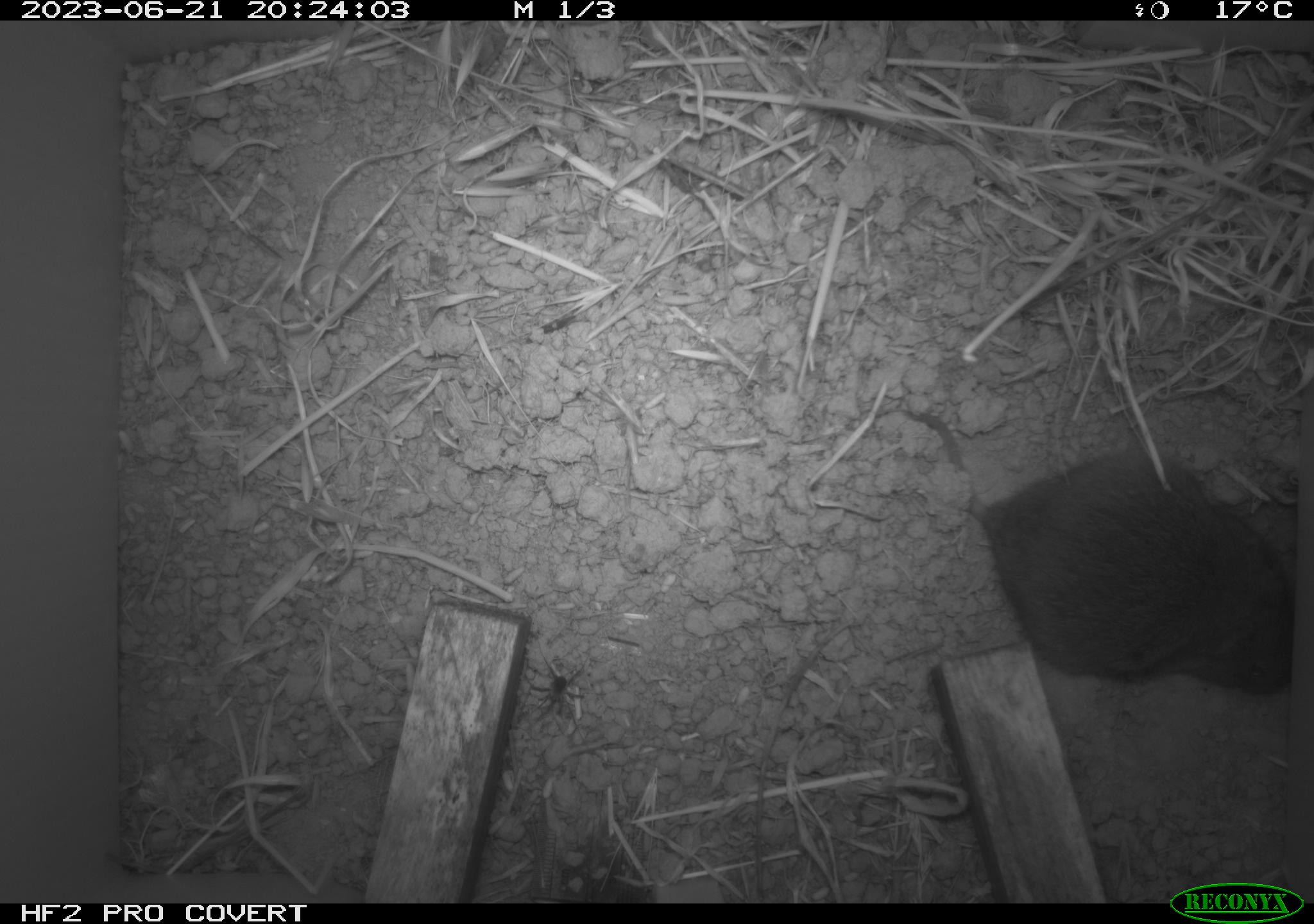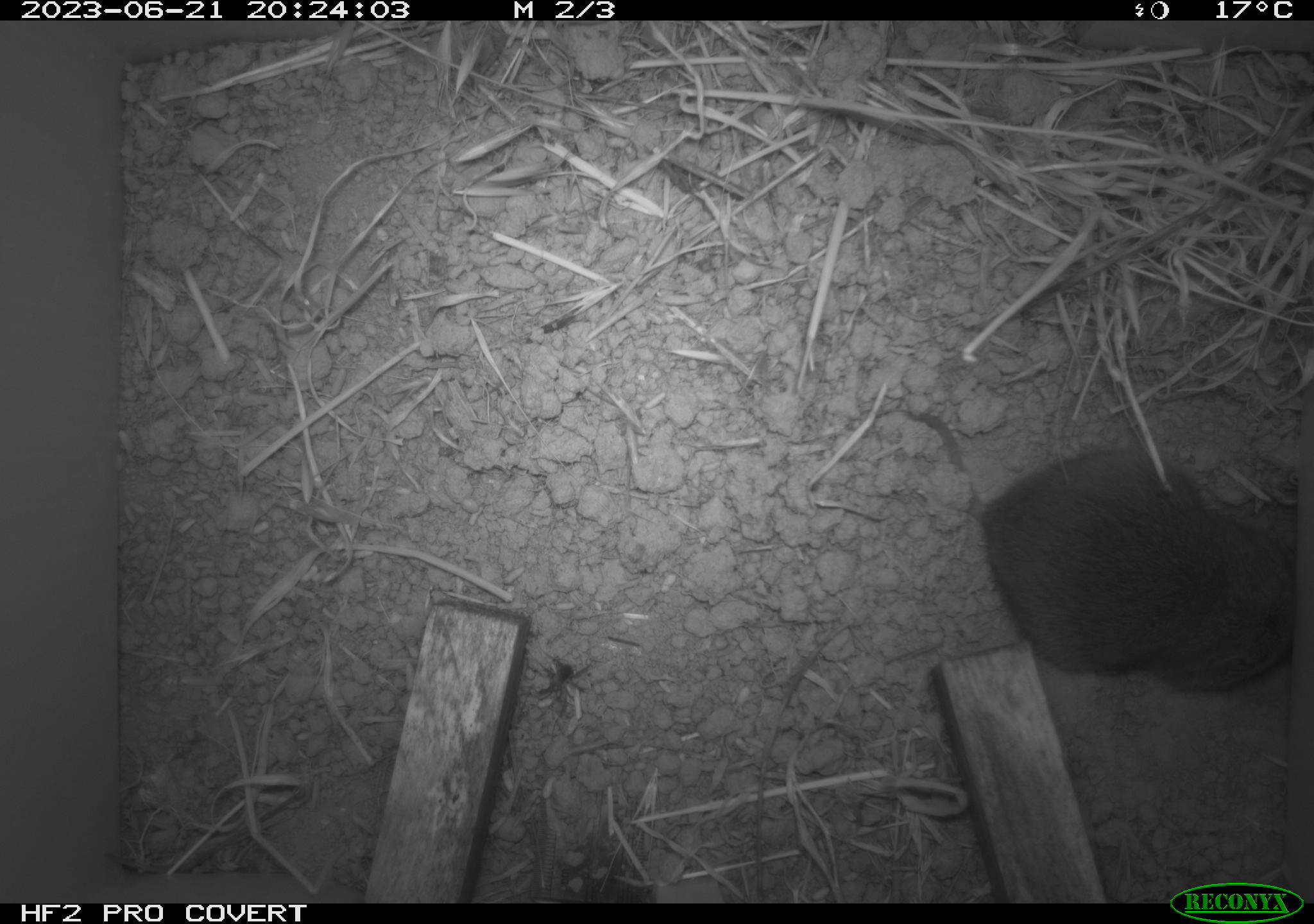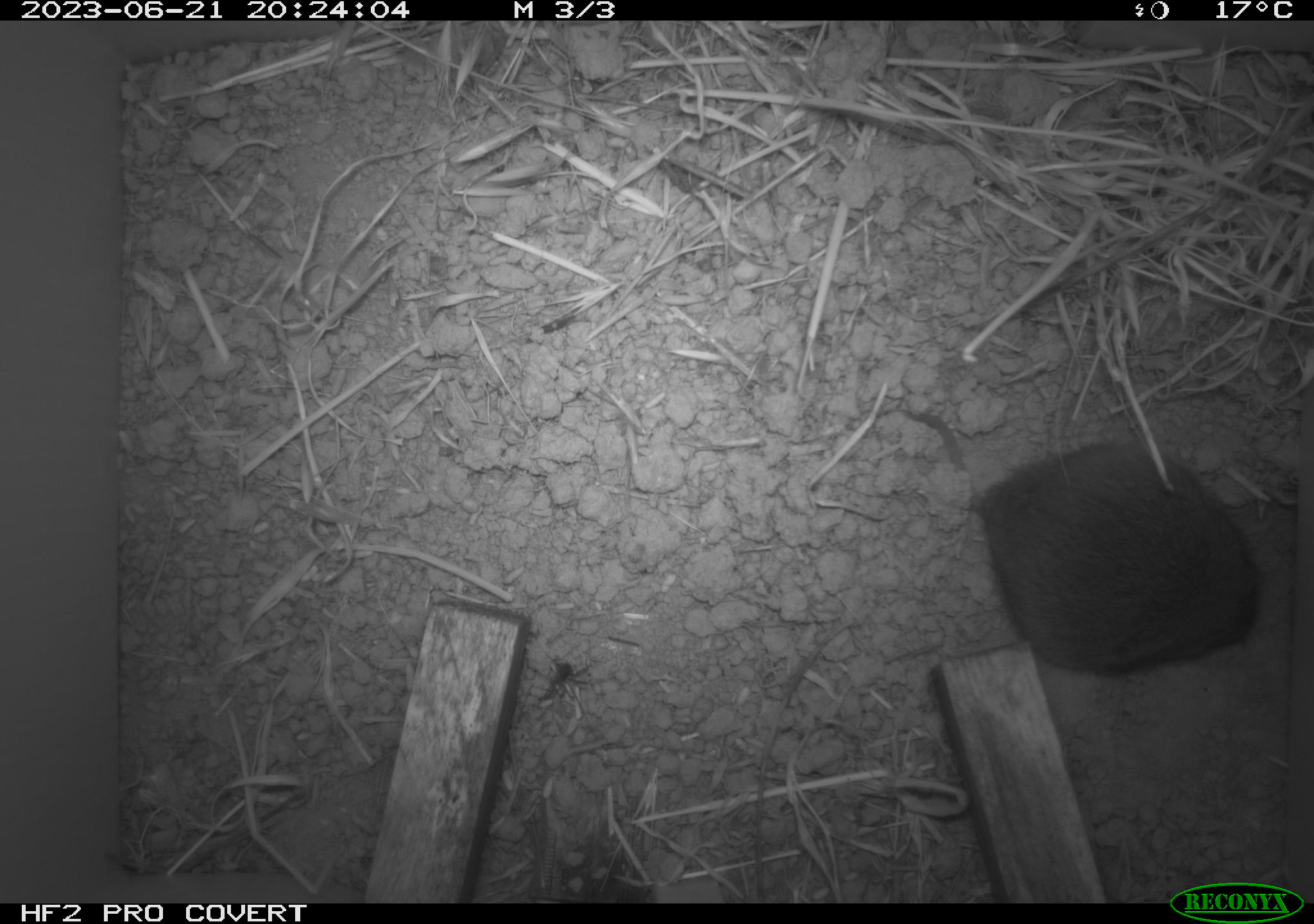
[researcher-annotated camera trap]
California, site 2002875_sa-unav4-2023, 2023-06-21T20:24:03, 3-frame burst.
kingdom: Animalia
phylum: Chordata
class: Mammalia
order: Rodentia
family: Cricetidae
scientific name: Arvicolinae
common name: voles, lemmings, and muskrats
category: arvicolinae subfamily